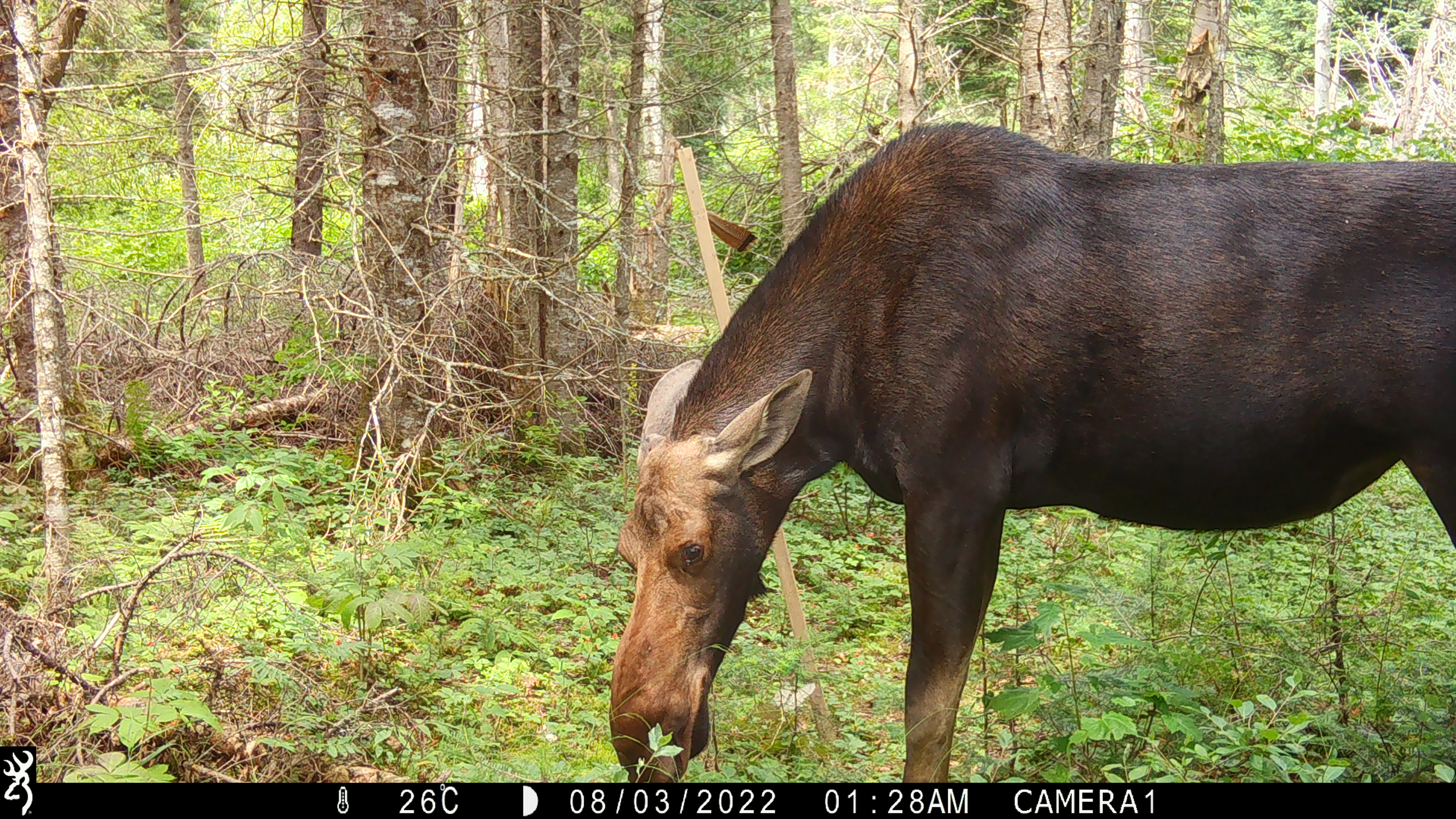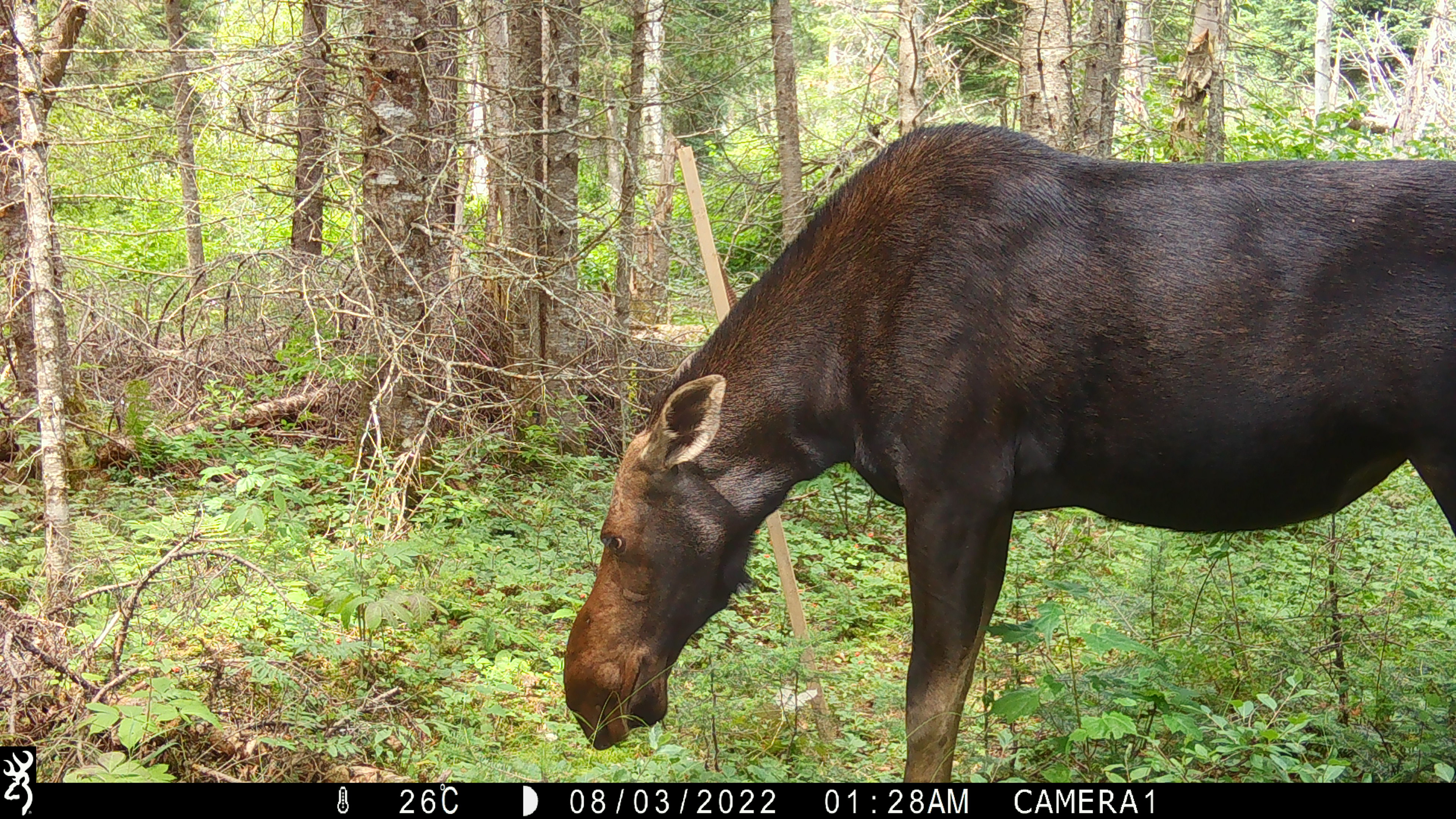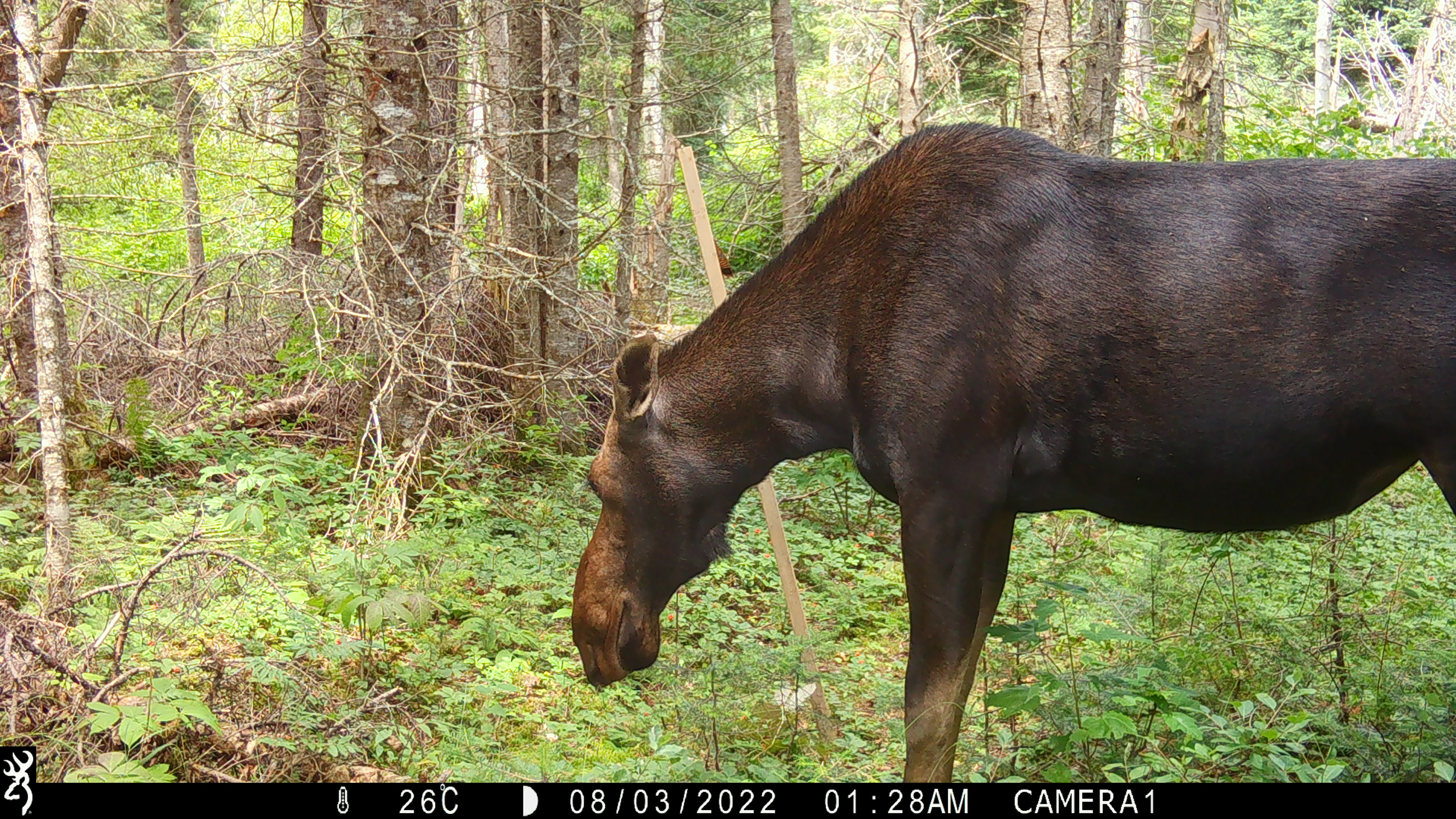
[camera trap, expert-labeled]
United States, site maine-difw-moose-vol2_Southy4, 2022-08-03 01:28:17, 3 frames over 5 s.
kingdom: Animalia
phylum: Chordata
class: Mammalia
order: Artiodactyla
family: Cervidae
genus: Alces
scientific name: Alces alces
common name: moose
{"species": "moose (Alces alces)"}